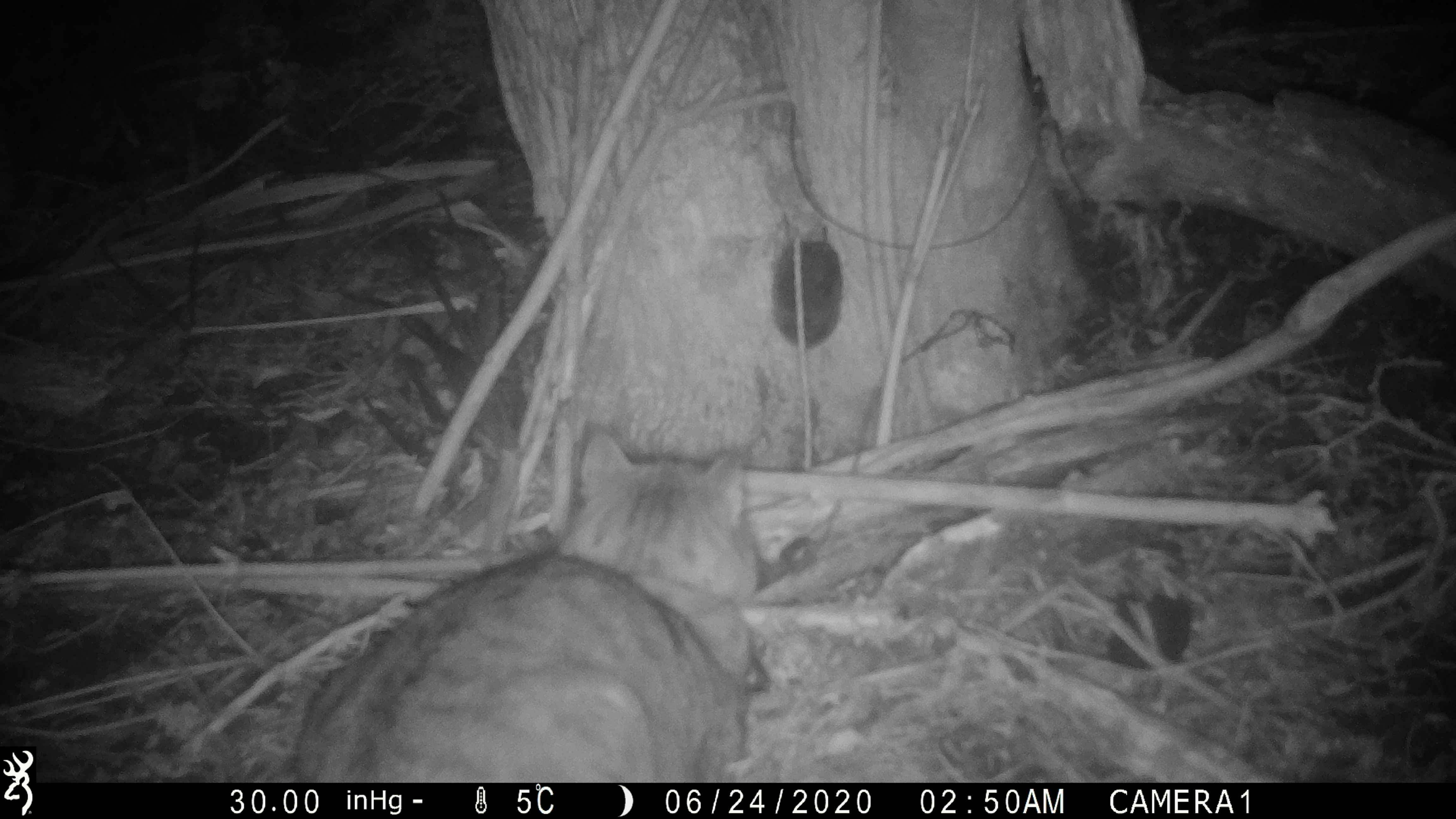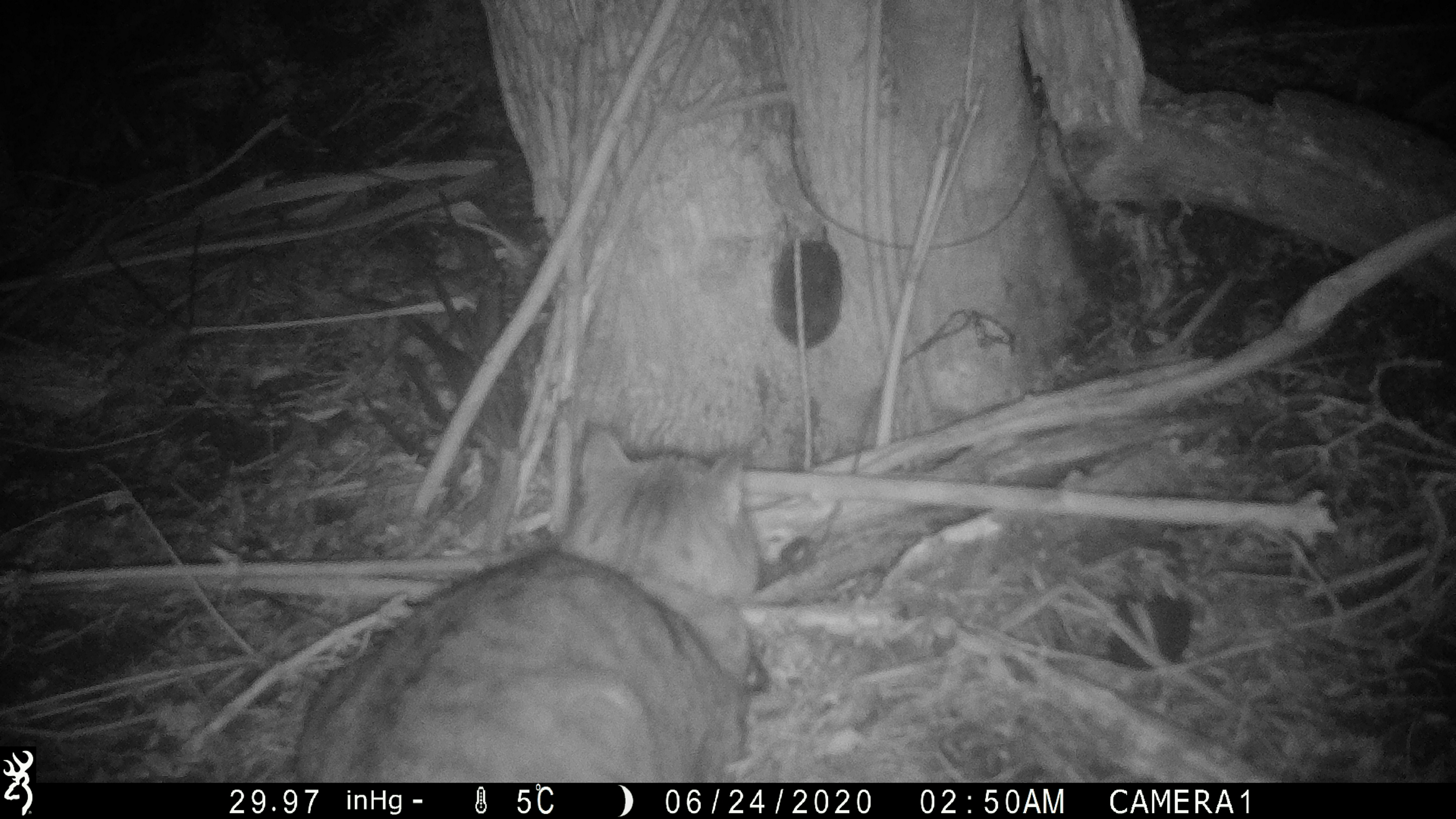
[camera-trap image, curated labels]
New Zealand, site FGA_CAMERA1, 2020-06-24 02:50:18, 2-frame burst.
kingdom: Animalia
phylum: Chordata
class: Mammalia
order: Carnivora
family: Felidae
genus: Felis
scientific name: Felis catus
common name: domestic cat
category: cat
Cat (domestic cat) (Felis catus).